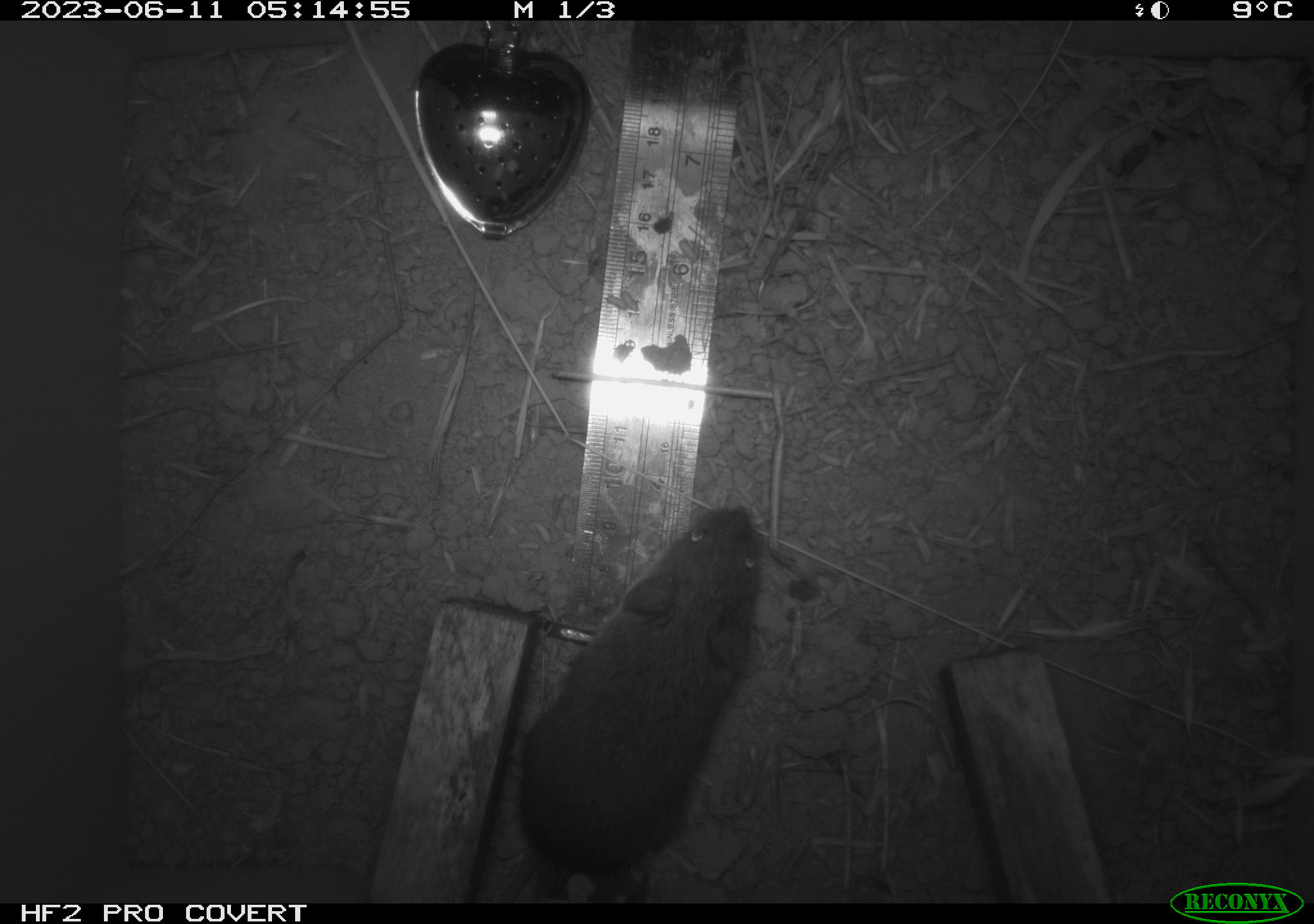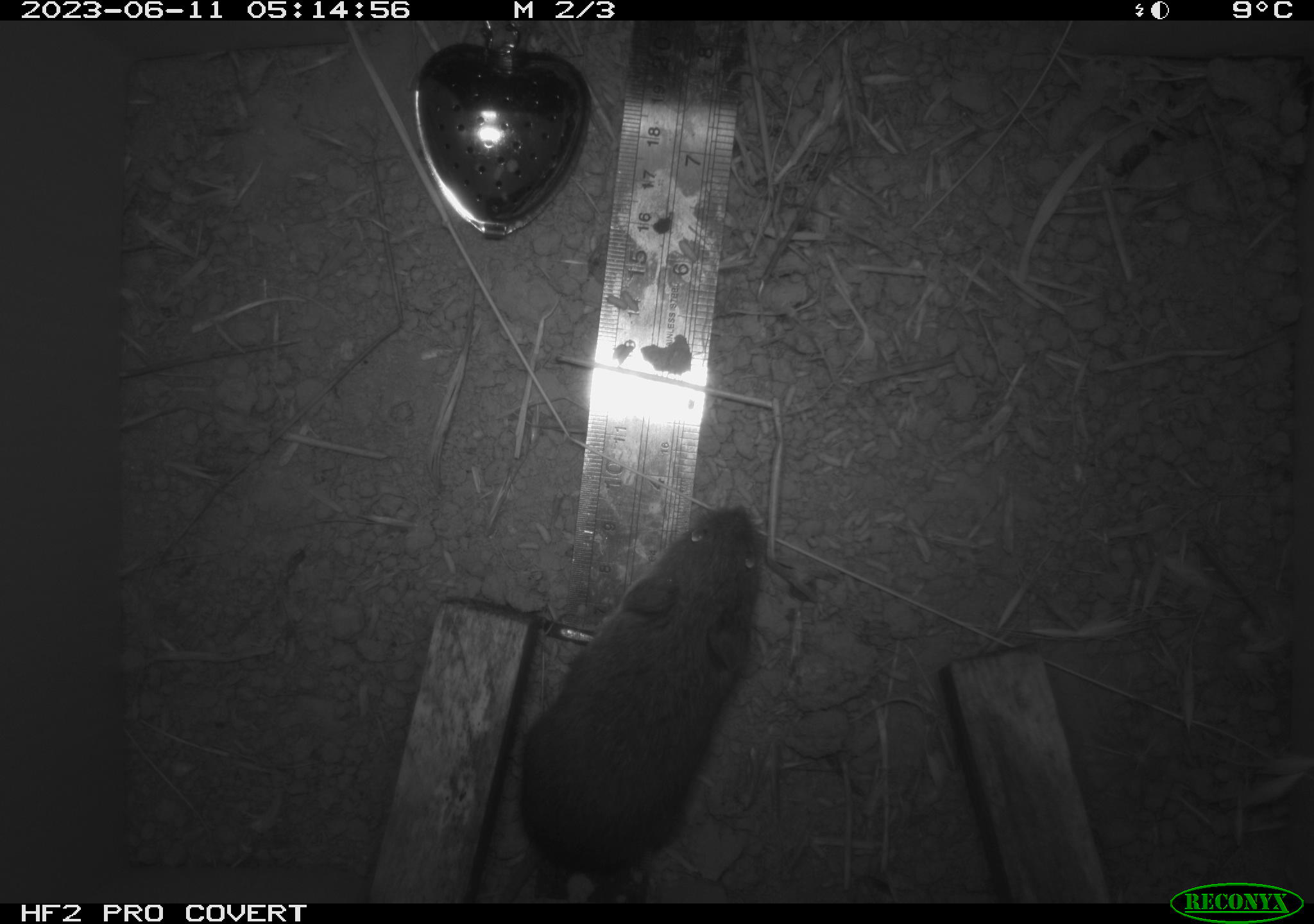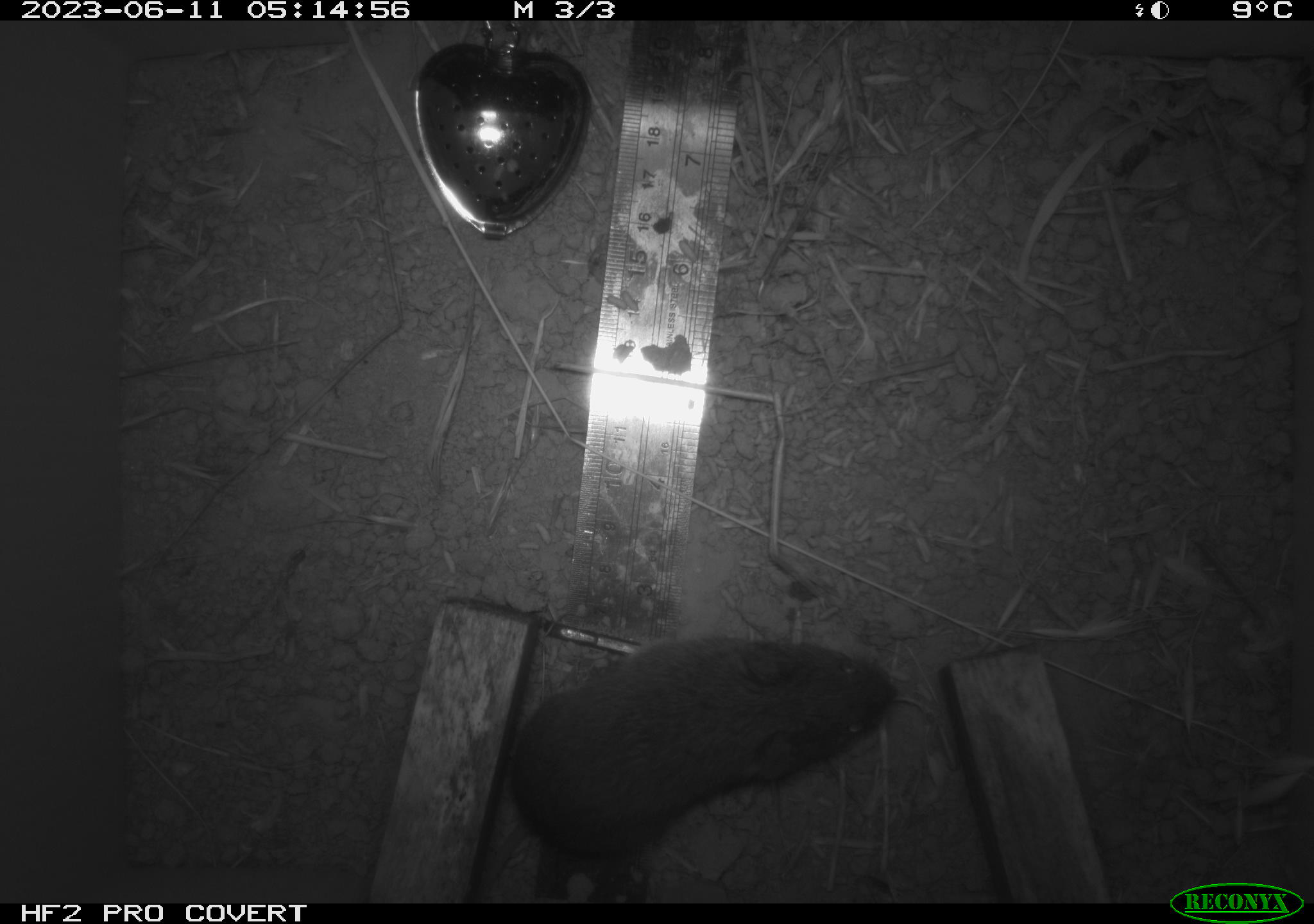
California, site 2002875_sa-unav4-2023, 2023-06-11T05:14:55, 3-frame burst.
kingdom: Animalia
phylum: Chordata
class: Mammalia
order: Rodentia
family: Cricetidae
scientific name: Arvicolinae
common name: voles, lemmings, and muskrats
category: arvicolinae subfamily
Arvicolinae subfamily (voles, lemmings, and muskrats) (Arvicolinae).